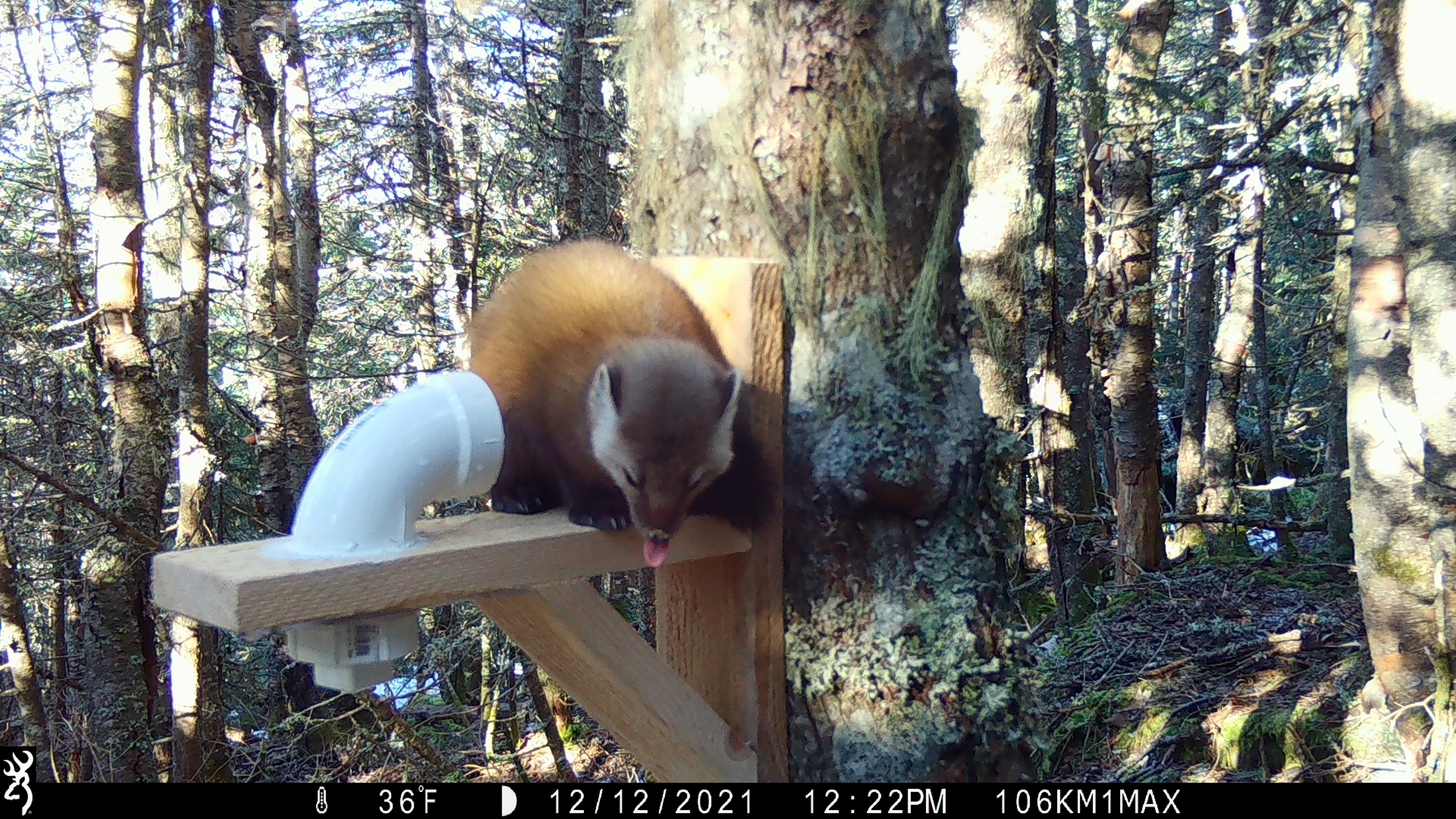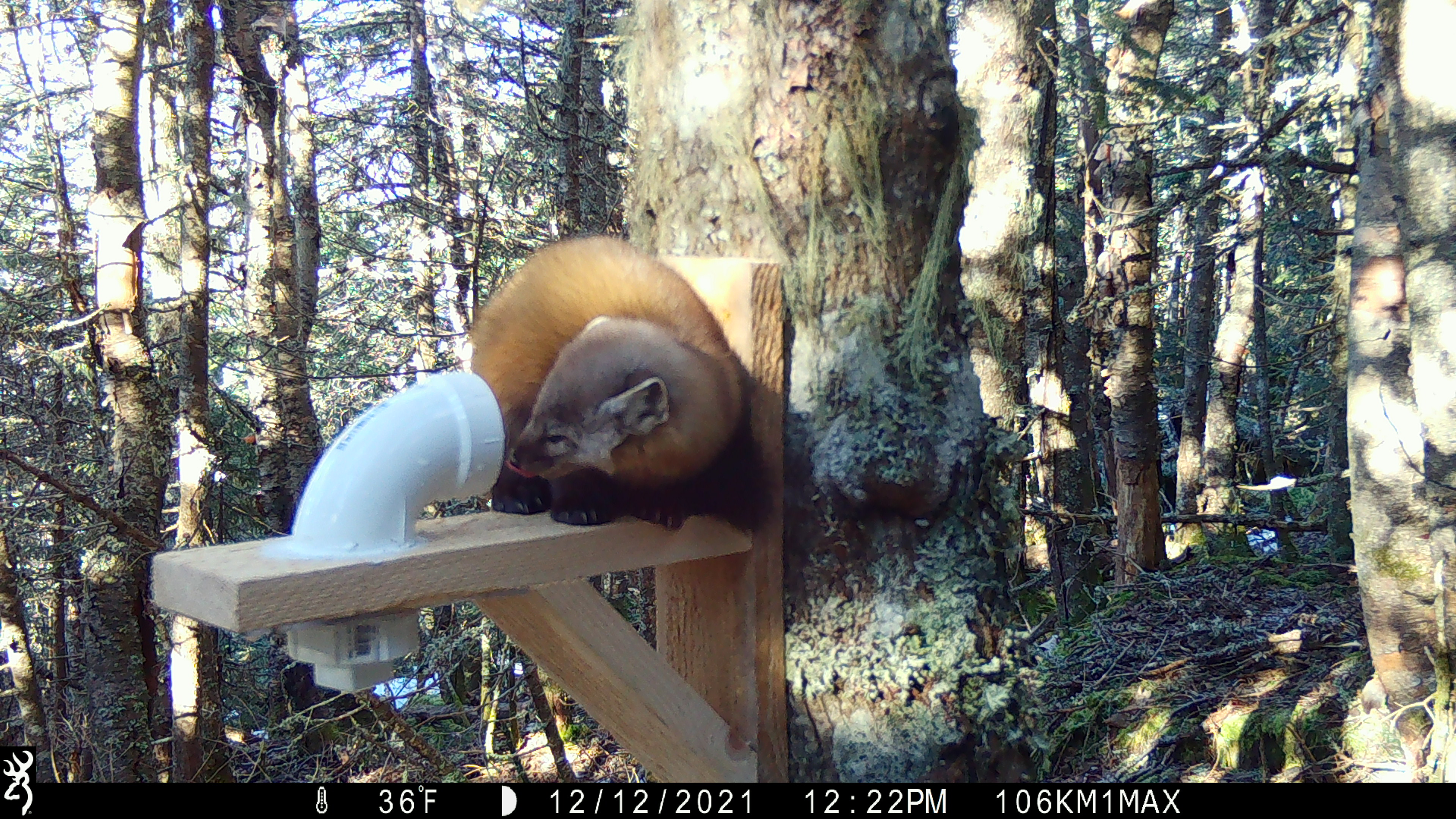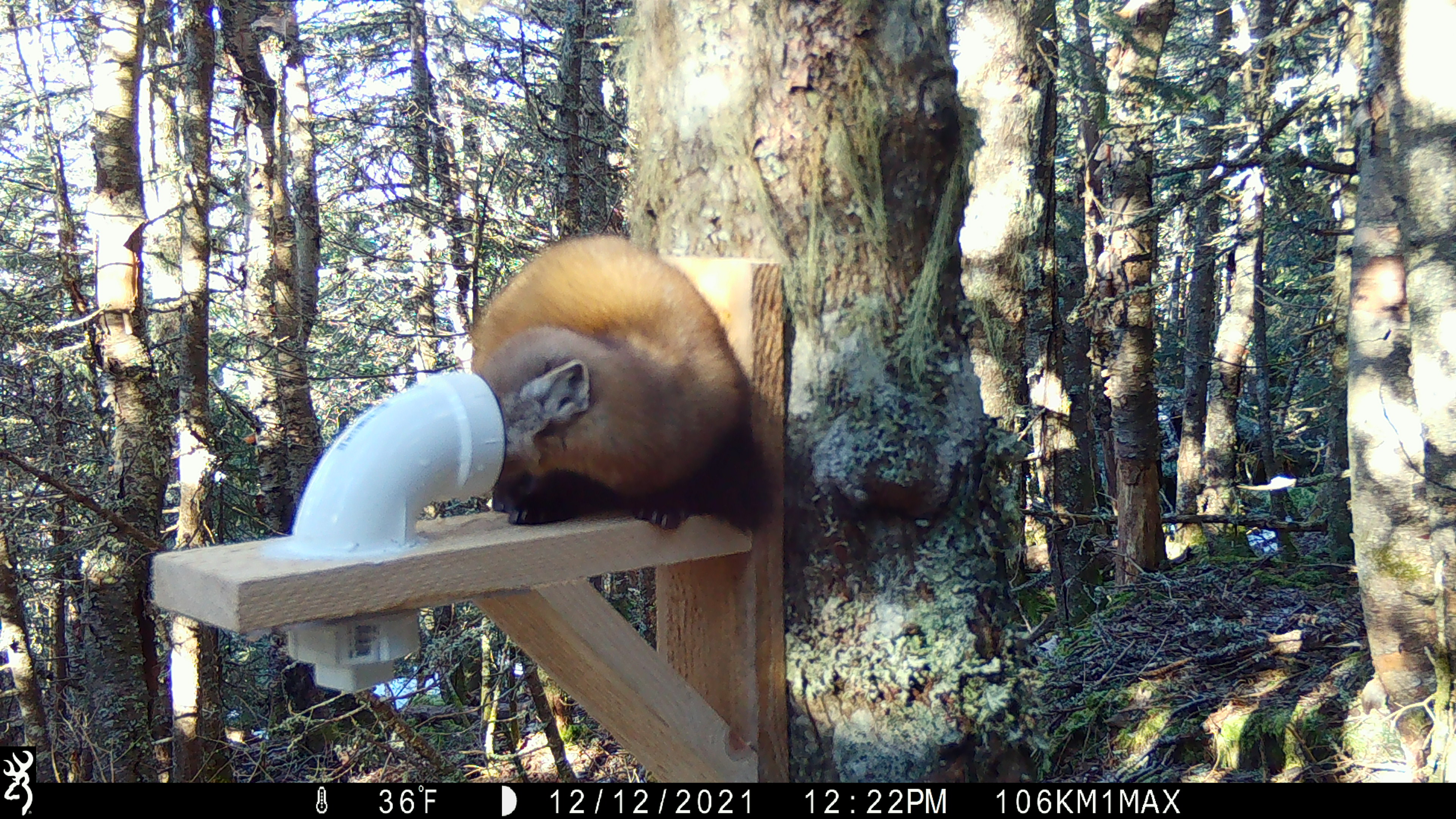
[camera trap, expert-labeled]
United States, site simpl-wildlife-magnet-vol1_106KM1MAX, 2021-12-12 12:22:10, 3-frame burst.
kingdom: Animalia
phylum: Chordata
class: Mammalia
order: Carnivora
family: Mustelidae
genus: Martes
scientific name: Martes americana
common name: american marten